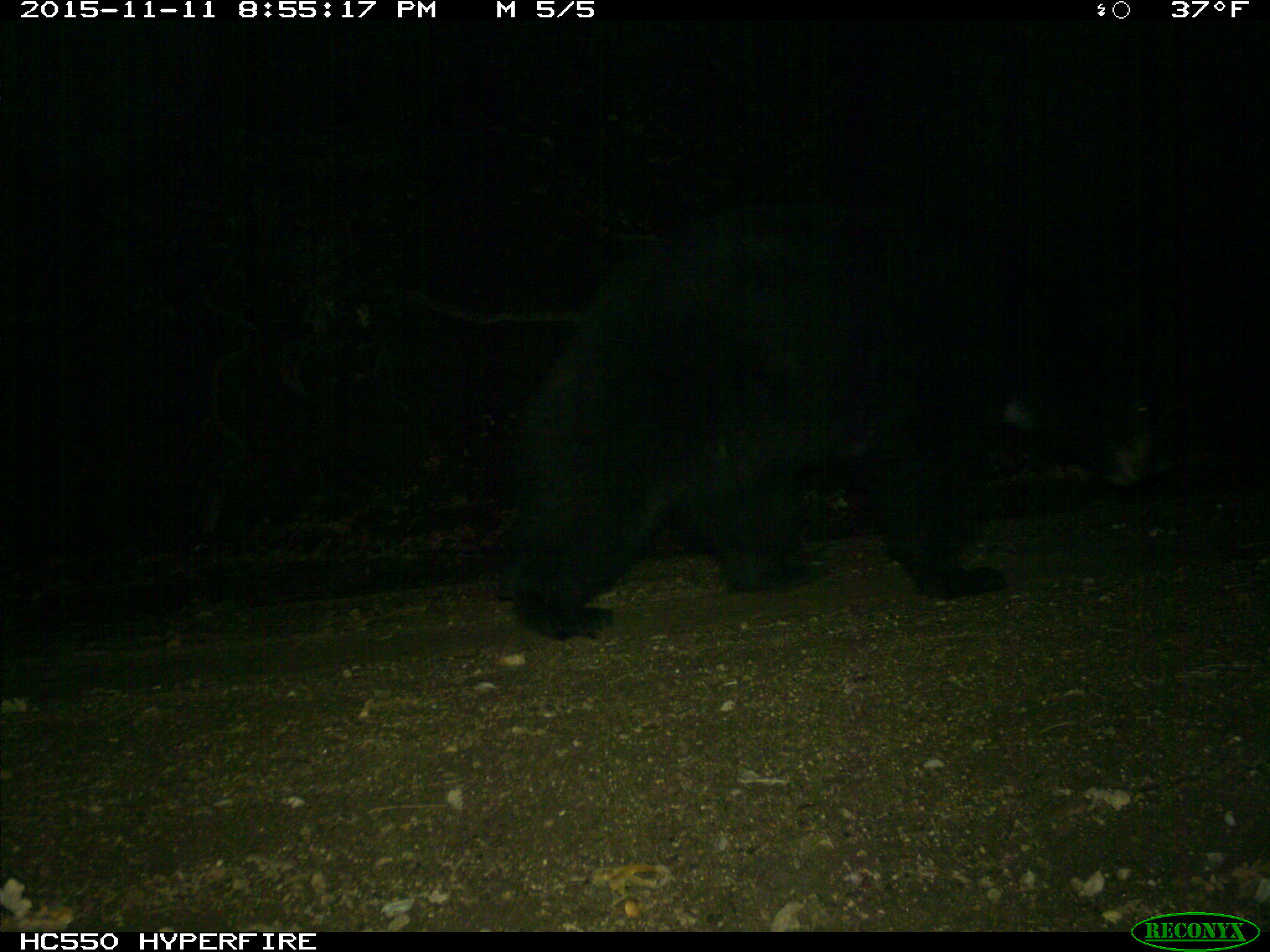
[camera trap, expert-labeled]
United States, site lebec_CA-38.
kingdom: Animalia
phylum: Chordata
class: Mammalia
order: Carnivora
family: Ursidae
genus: Ursus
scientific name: Ursus americanus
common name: american black bear